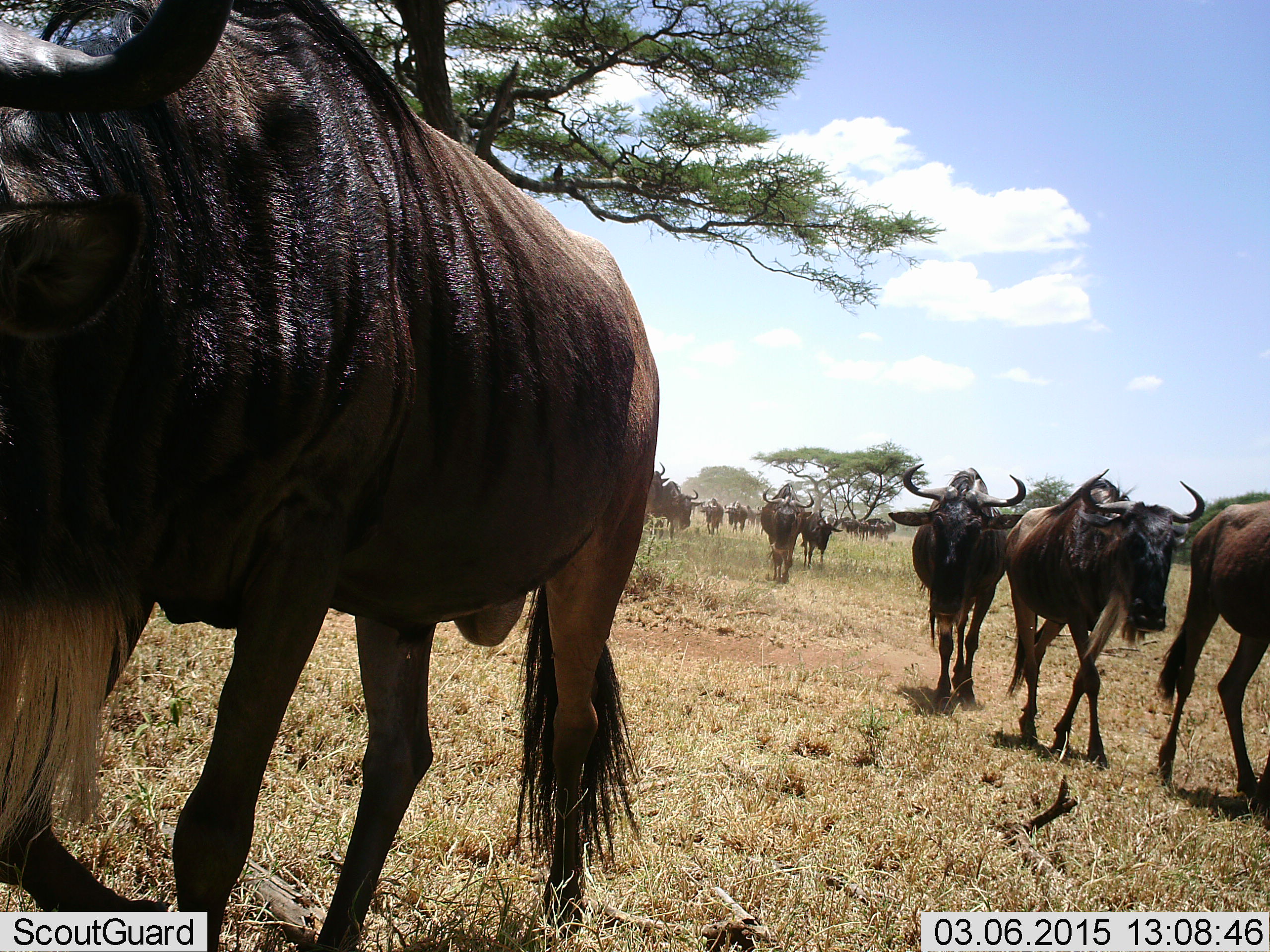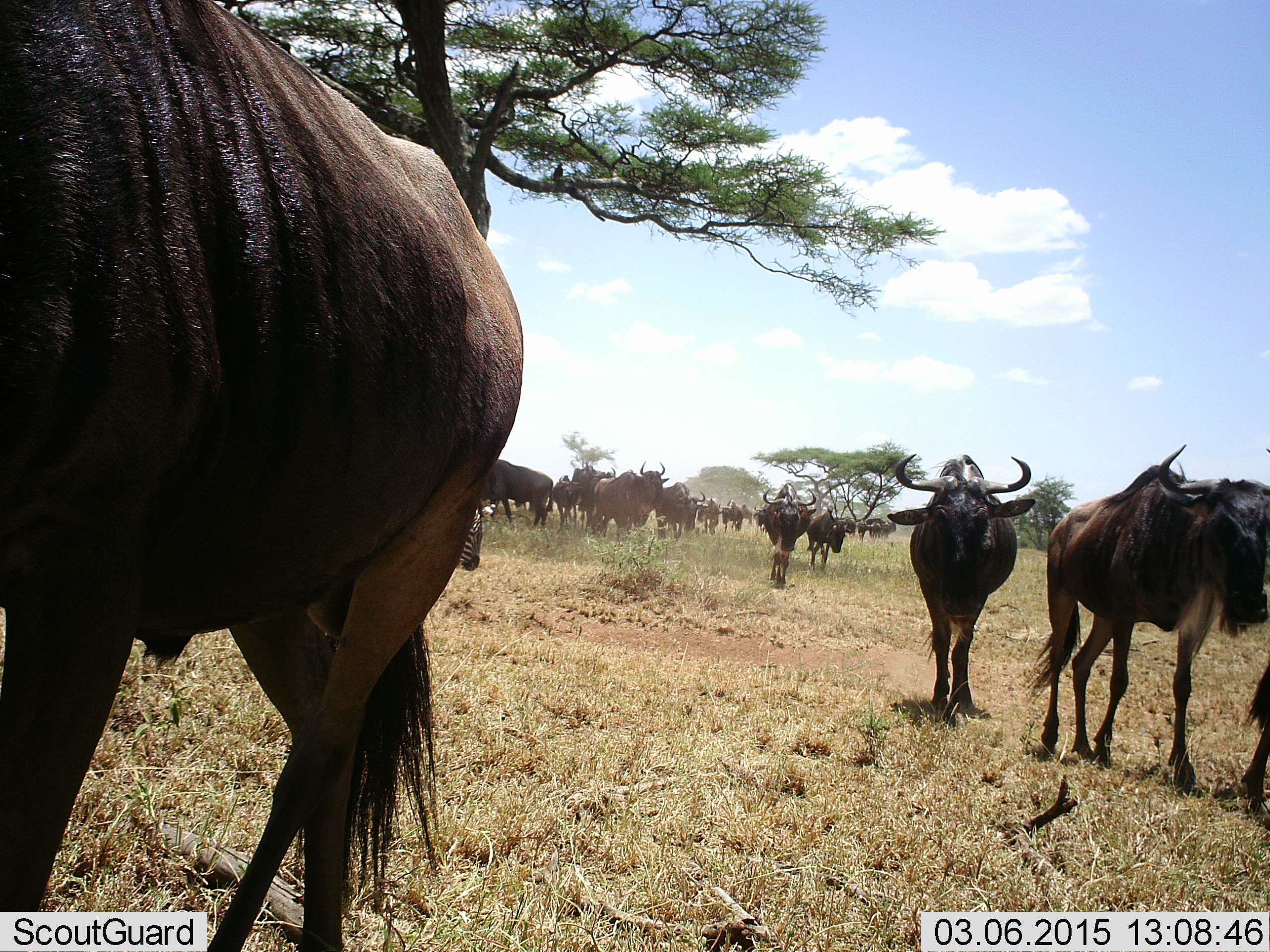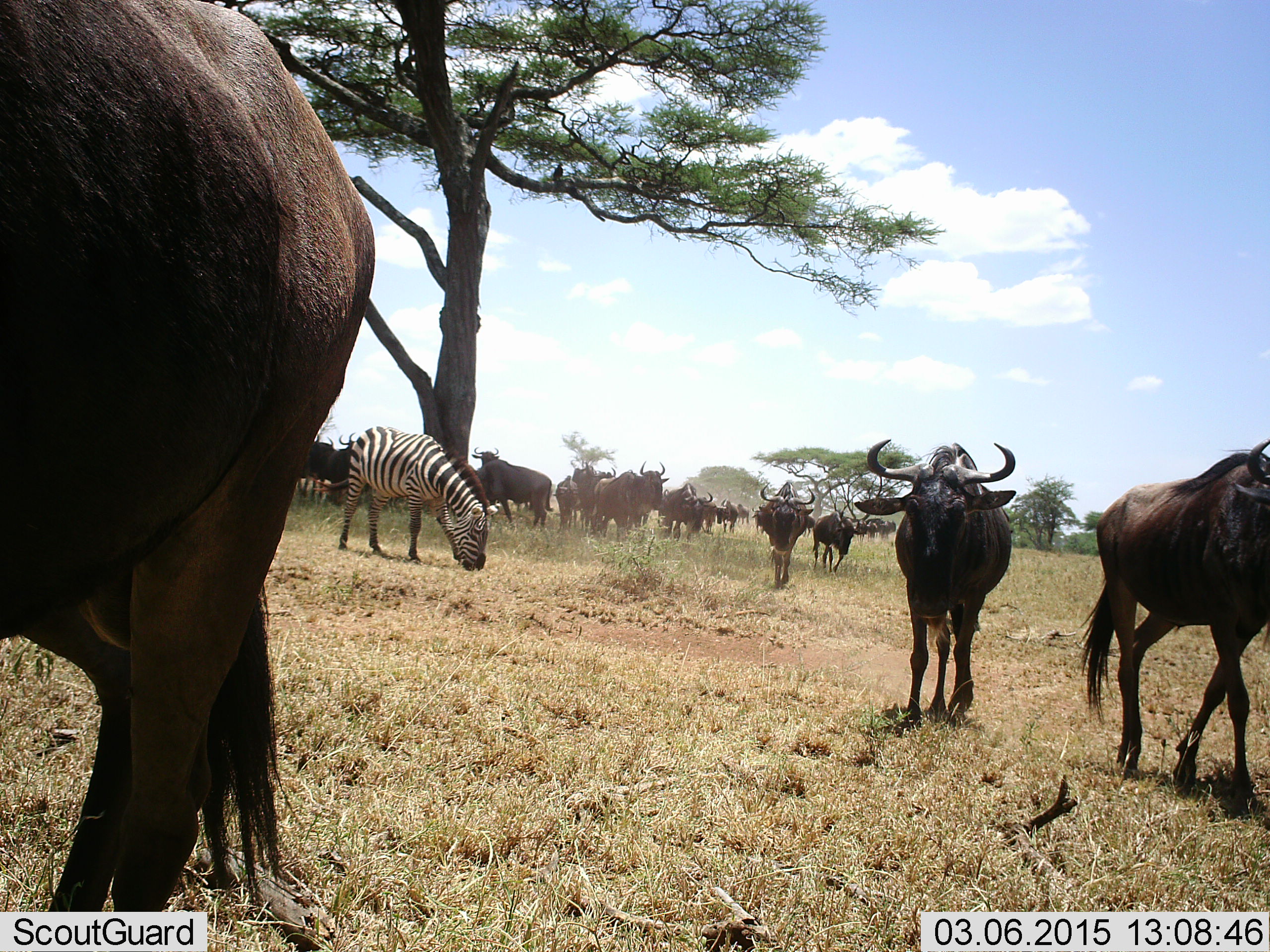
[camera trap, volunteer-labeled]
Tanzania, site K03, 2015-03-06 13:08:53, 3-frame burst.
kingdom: Animalia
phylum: Chordata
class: Mammalia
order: Artiodactyla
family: Bovidae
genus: Connochaetes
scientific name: Connochaetes taurinus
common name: blue wildebeest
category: wildebeest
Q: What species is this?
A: Wildebeest (blue wildebeest) (Connochaetes taurinus).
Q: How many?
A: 11-50.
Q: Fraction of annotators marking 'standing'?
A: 50%.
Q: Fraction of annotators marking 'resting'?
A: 7%.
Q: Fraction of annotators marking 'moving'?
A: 93%.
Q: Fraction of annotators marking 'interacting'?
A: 7%.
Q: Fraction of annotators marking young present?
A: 0%.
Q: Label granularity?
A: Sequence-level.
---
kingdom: Animalia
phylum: Chordata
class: Mammalia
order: Perissodactyla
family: Equidae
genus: Equus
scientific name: Equus quagga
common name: plains zebra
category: zebra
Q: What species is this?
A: Zebra (plains zebra) (Equus quagga).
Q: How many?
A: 1.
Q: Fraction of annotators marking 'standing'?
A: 30%.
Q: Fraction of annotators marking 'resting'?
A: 0%.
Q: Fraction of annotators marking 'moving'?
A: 0%.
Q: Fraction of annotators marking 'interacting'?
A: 0%.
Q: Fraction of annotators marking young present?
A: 0%.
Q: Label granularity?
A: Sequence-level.